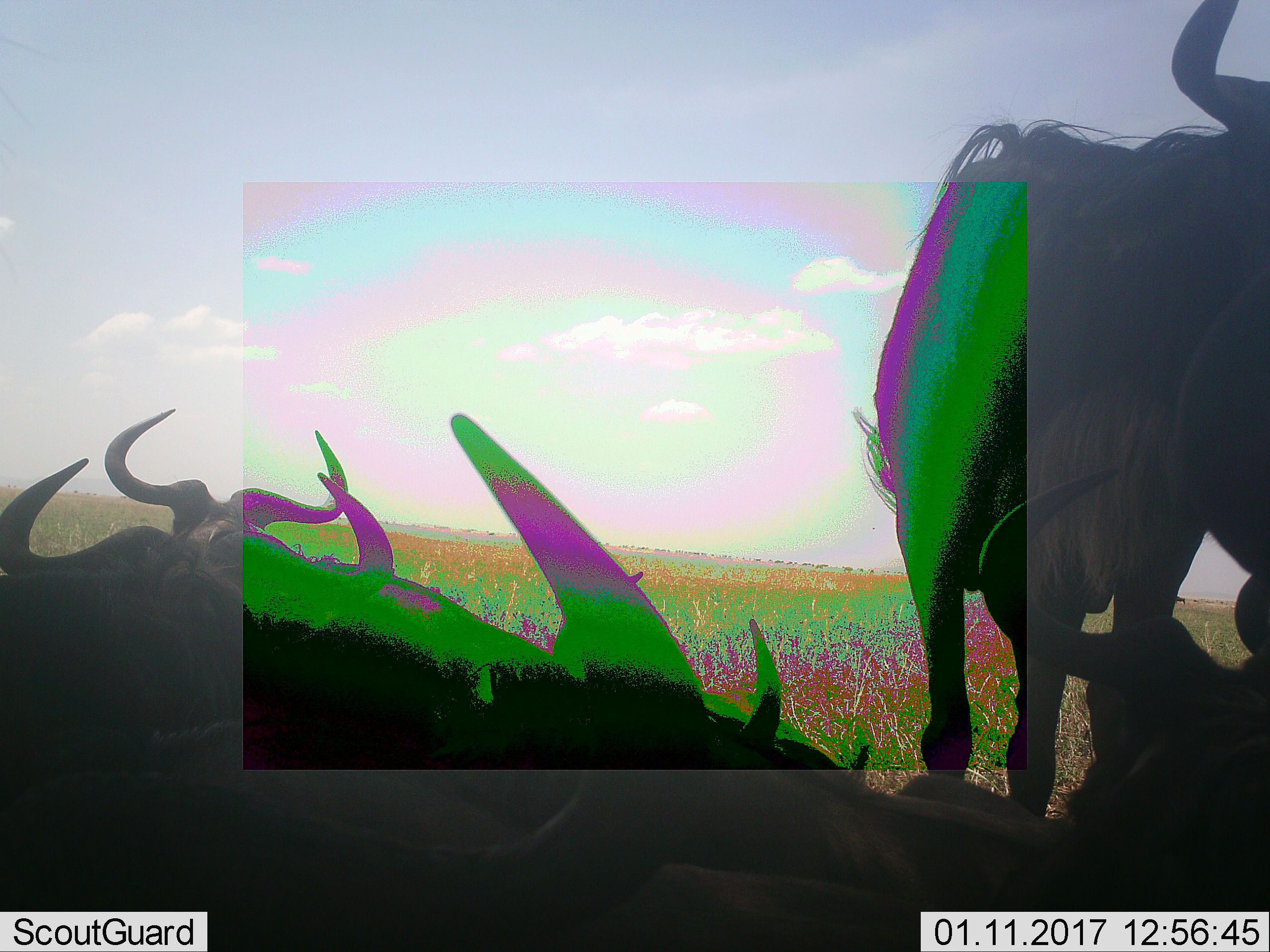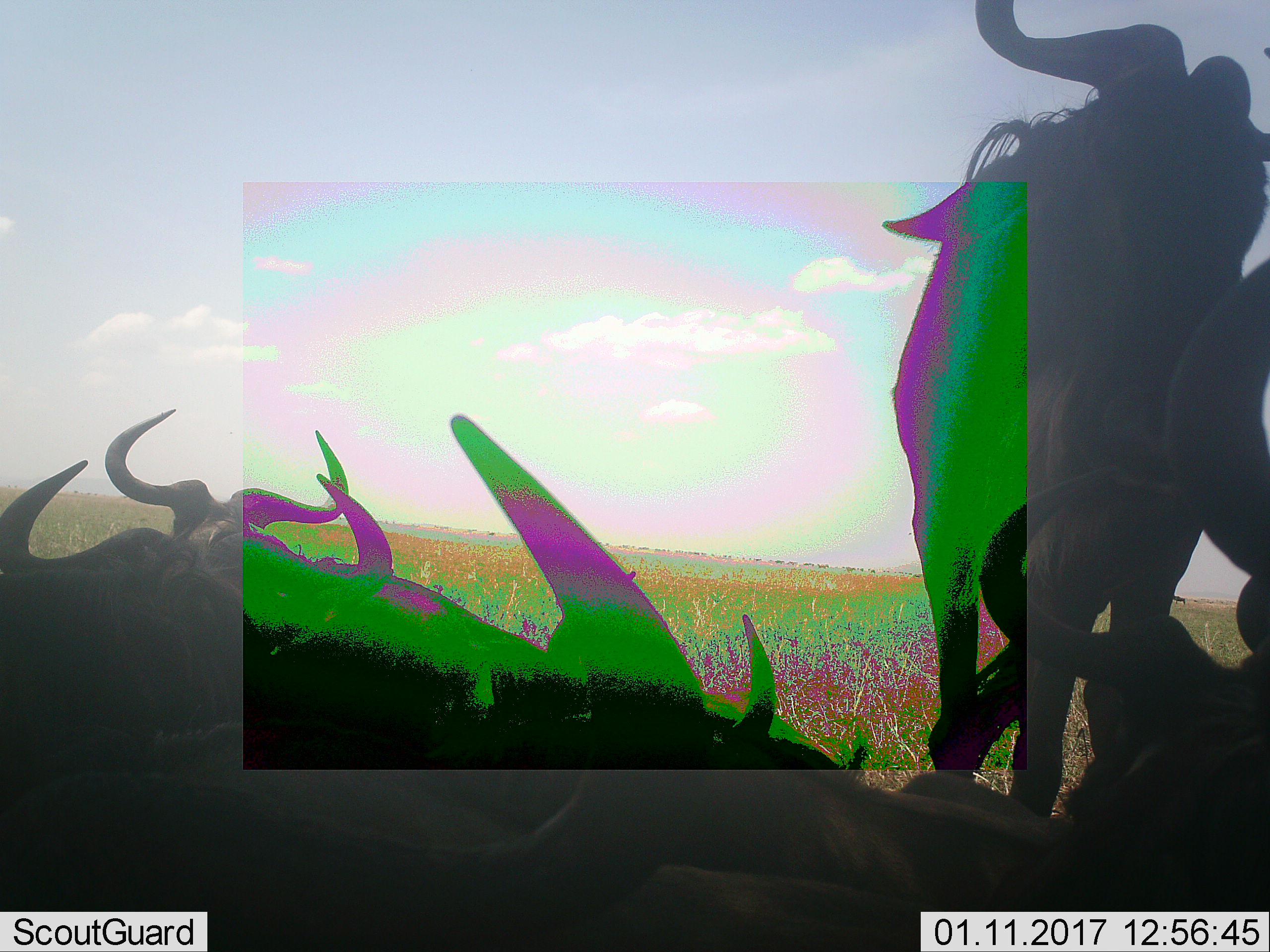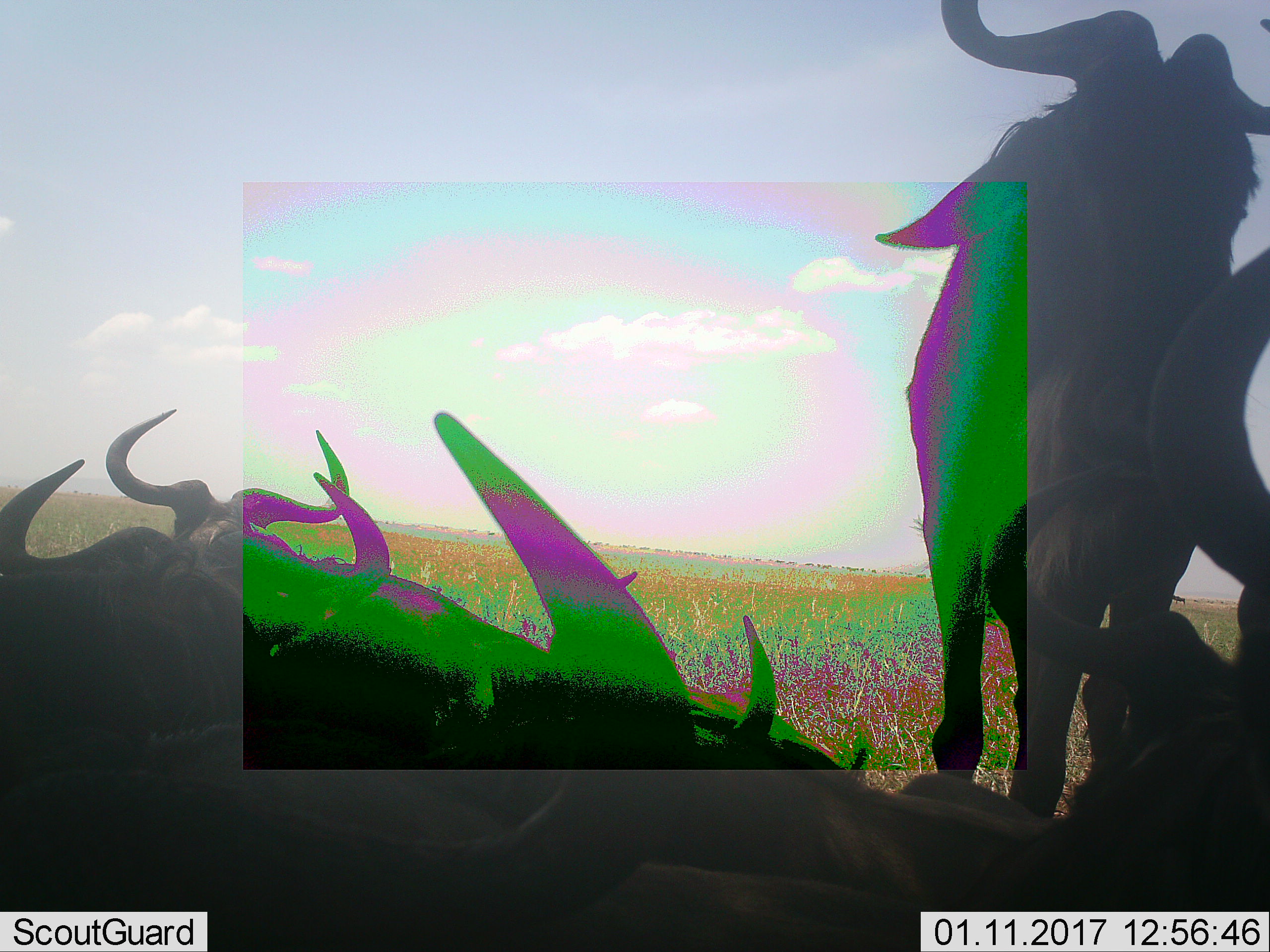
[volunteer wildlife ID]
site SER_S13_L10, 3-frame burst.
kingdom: Animalia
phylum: Chordata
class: Mammalia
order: Artiodactyla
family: Bovidae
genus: Connochaetes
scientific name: Connochaetes taurinus taurinus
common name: blue wildebeest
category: wildebeestblue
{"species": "wildebeestblue (blue wildebeest) (Connochaetes taurinus taurinus)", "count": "7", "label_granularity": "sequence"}